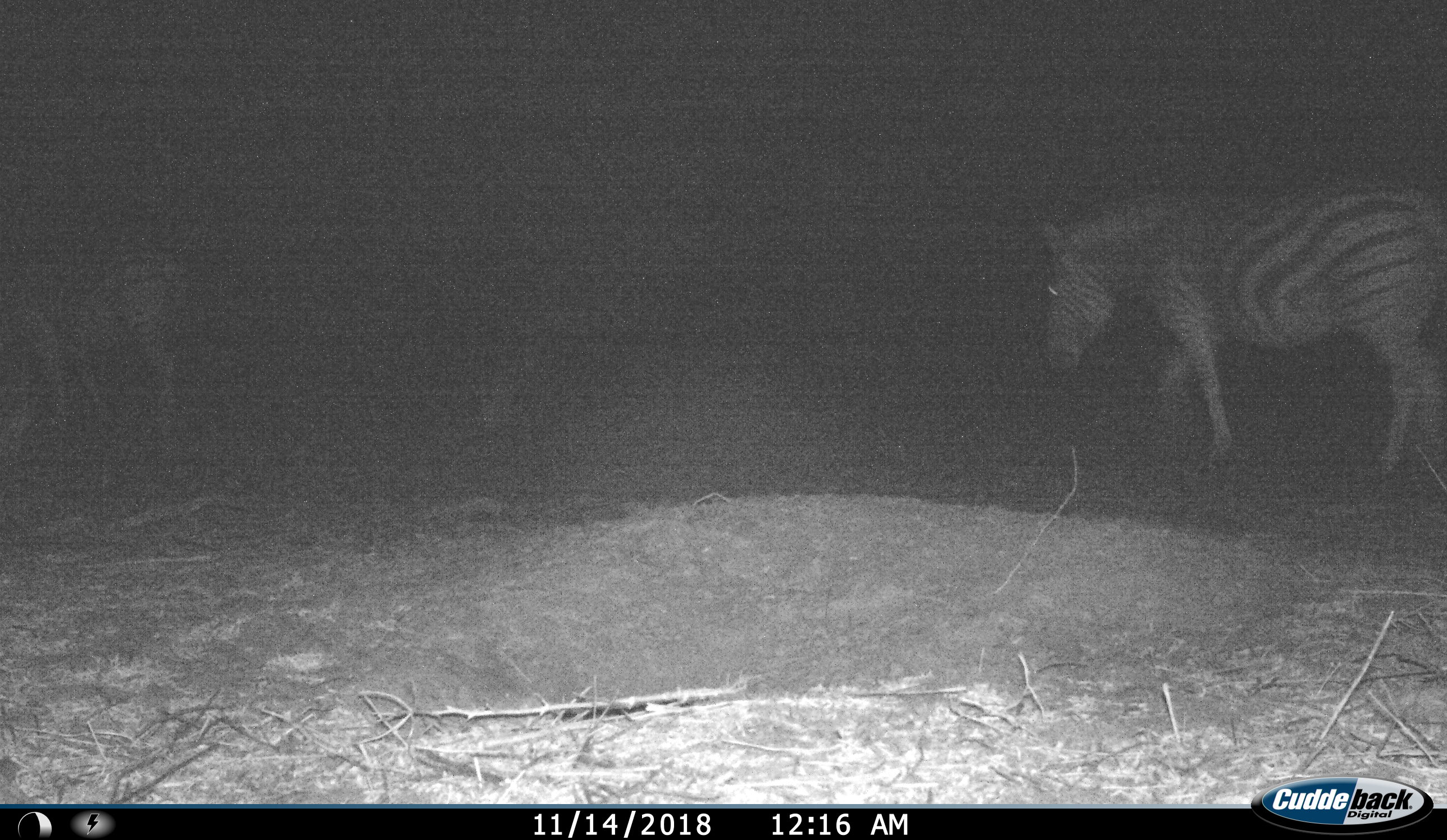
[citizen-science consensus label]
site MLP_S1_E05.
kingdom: Animalia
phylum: Chordata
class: Mammalia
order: Perissodactyla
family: Equidae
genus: Equus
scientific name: Equus quagga burchellii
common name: burchell's zebra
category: zebraburchells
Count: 2.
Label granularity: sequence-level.